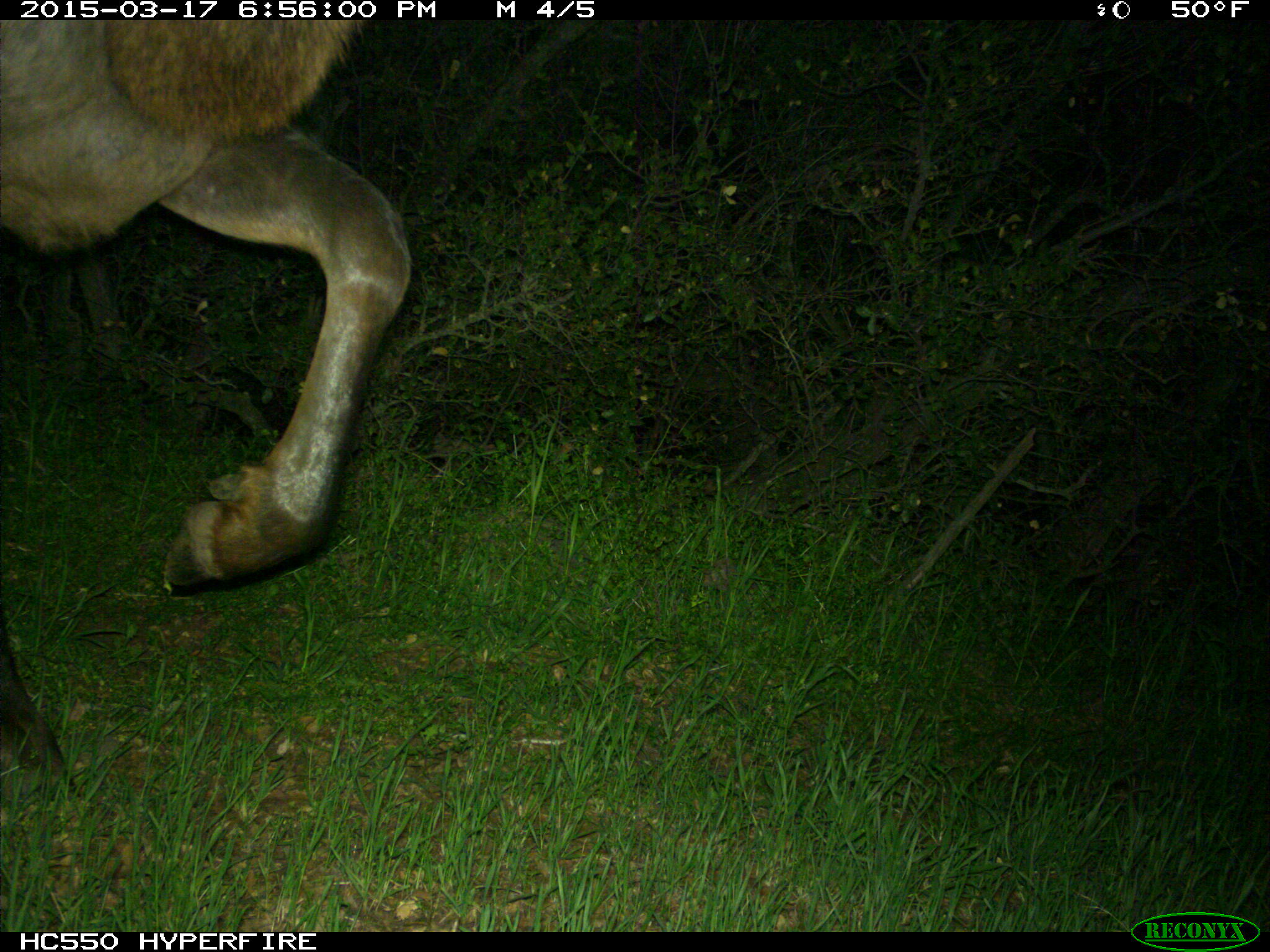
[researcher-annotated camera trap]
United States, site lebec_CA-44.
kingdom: Animalia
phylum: Chordata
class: Mammalia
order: Artiodactyla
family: Cervidae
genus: Cervus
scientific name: Cervus canadensis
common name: elk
Cervus canadensis (elk).